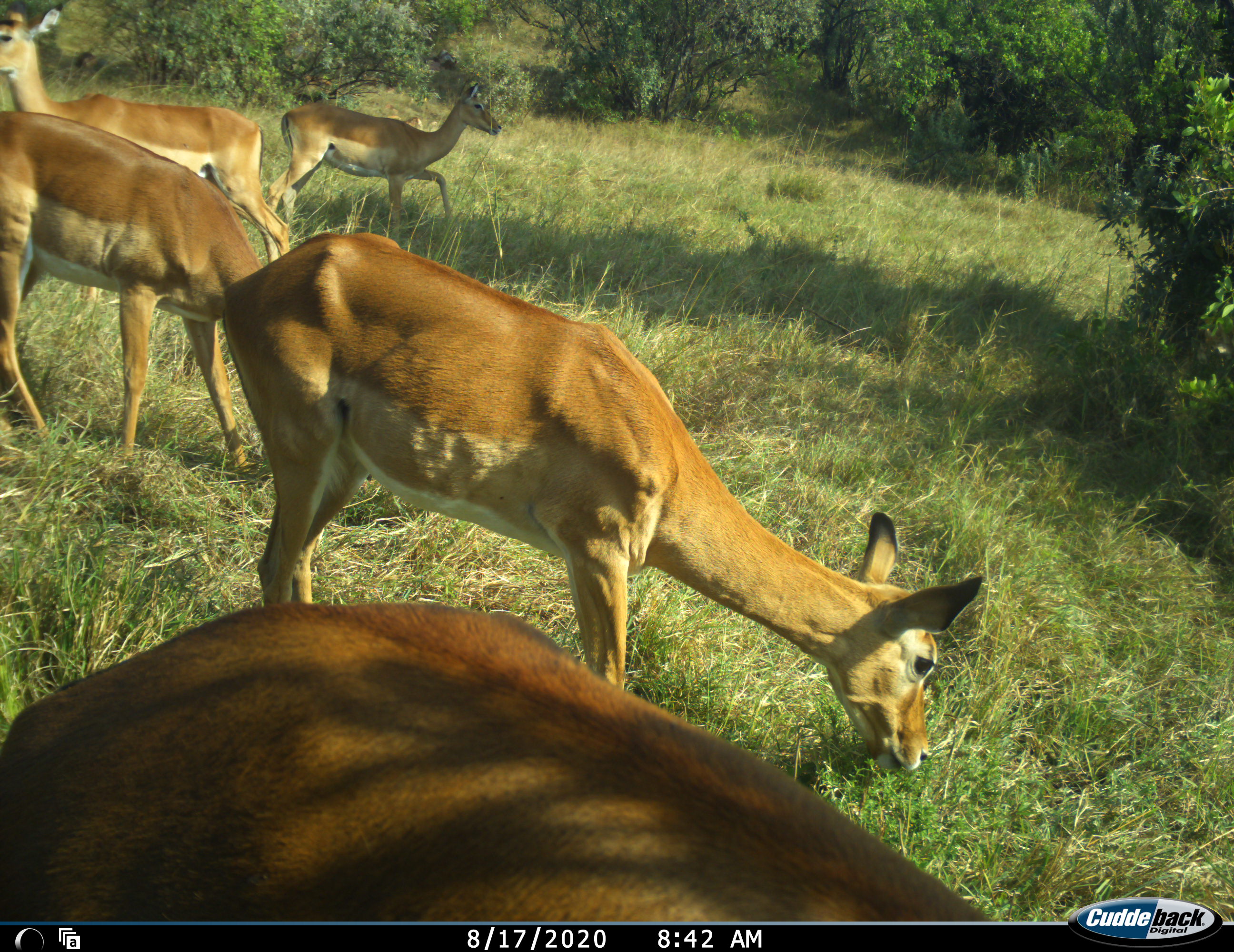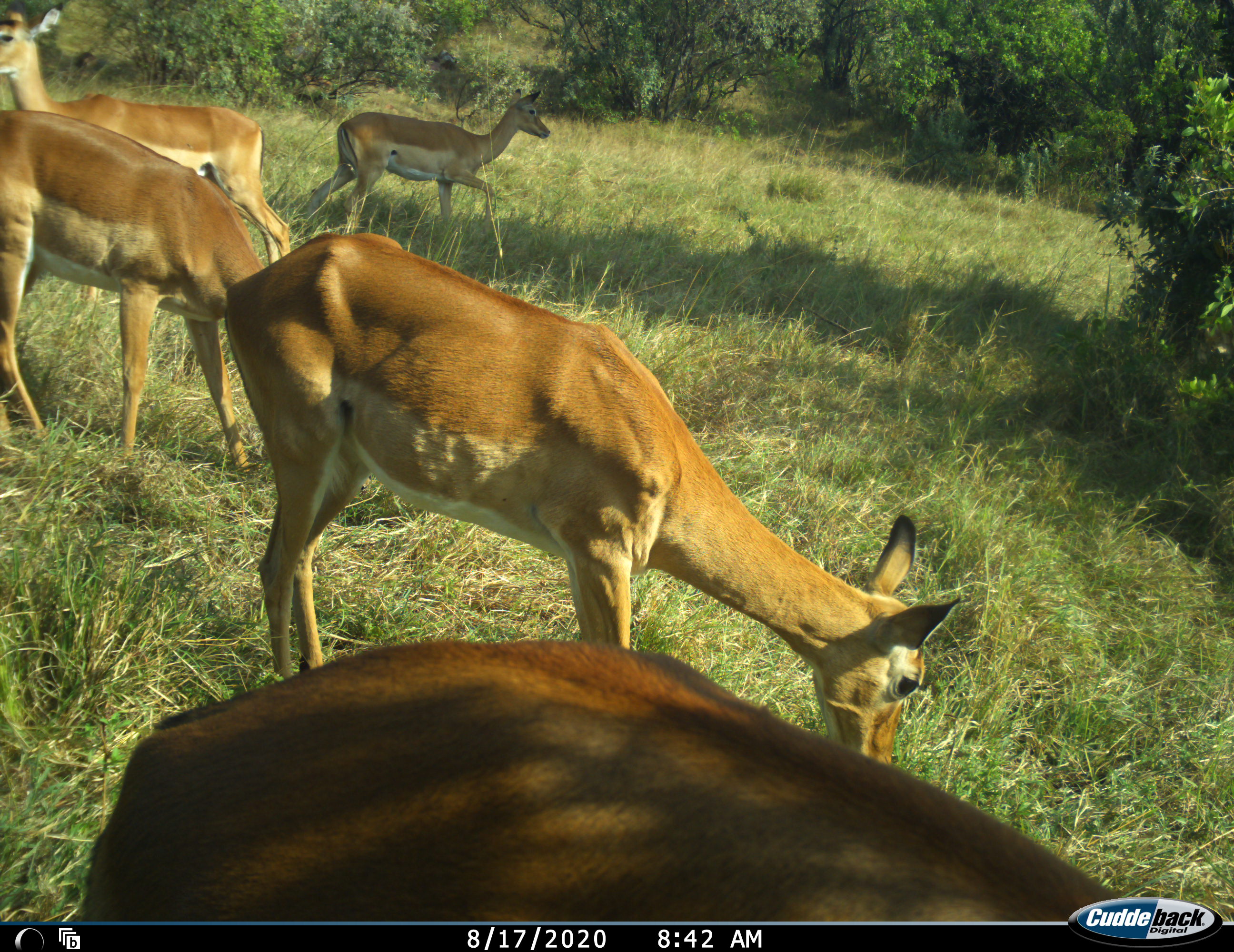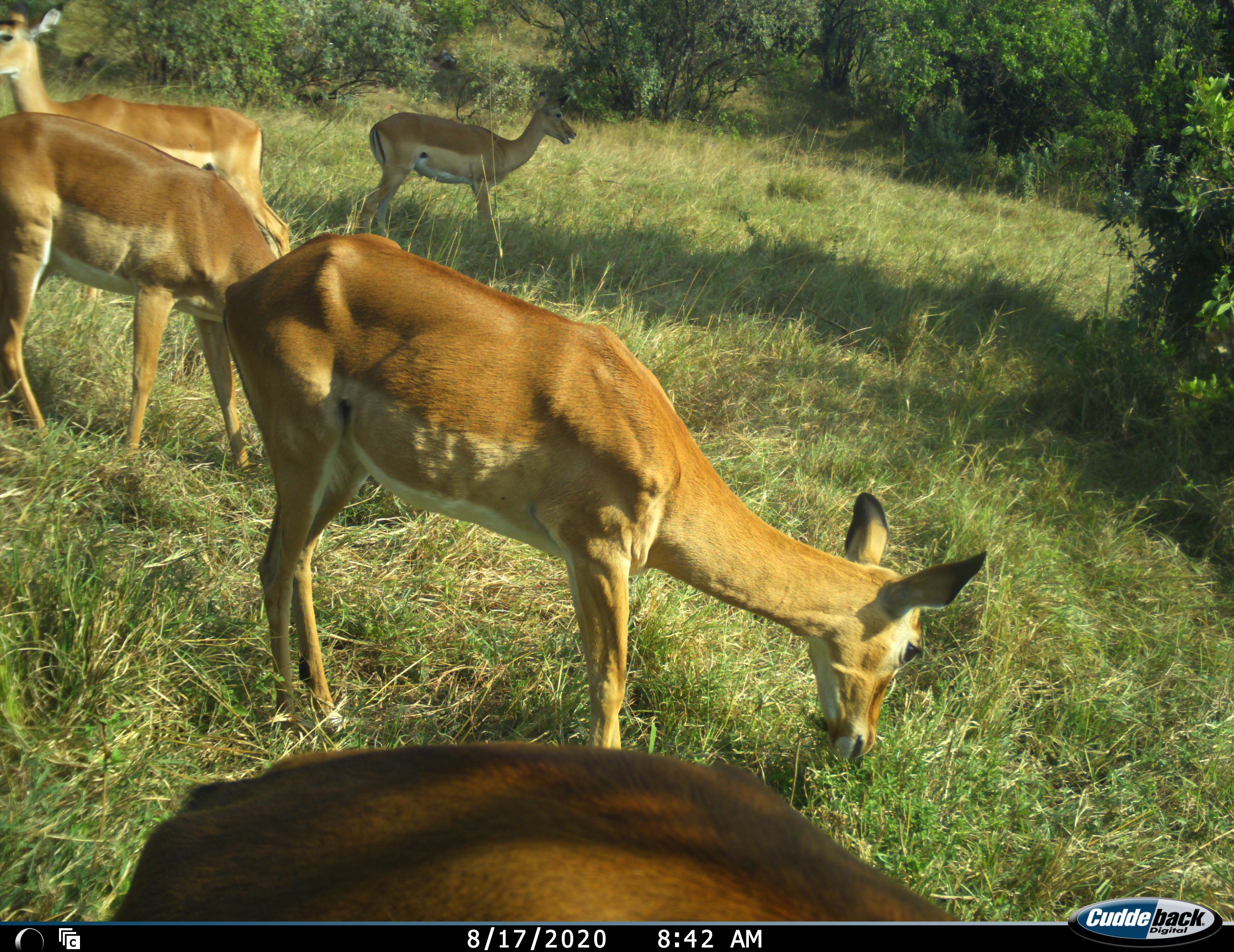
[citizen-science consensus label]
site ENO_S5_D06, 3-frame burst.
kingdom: Animalia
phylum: Chordata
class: Mammalia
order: Artiodactyla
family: Bovidae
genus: Aepyceros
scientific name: Aepyceros melampus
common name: impala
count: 5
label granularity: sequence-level